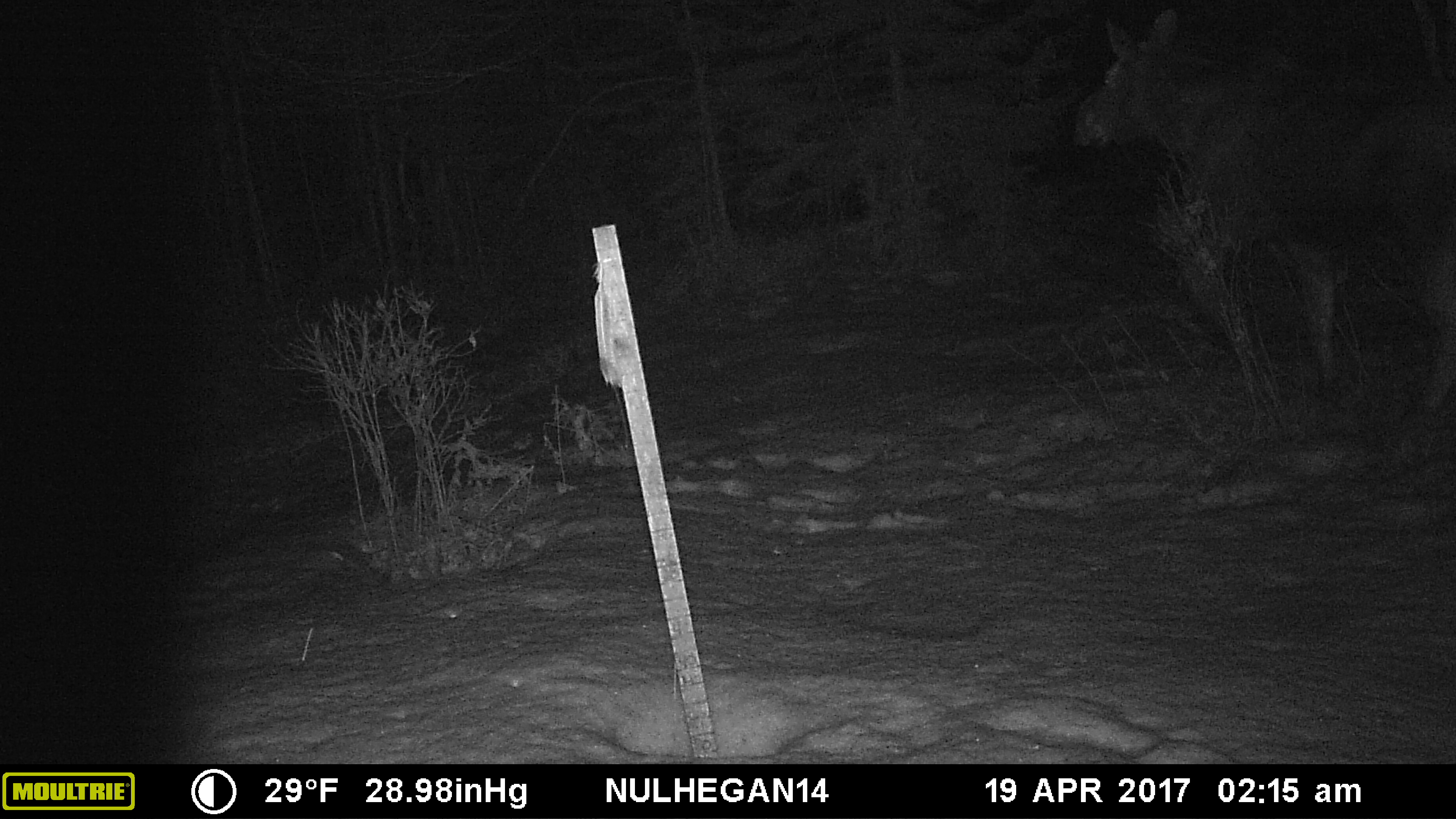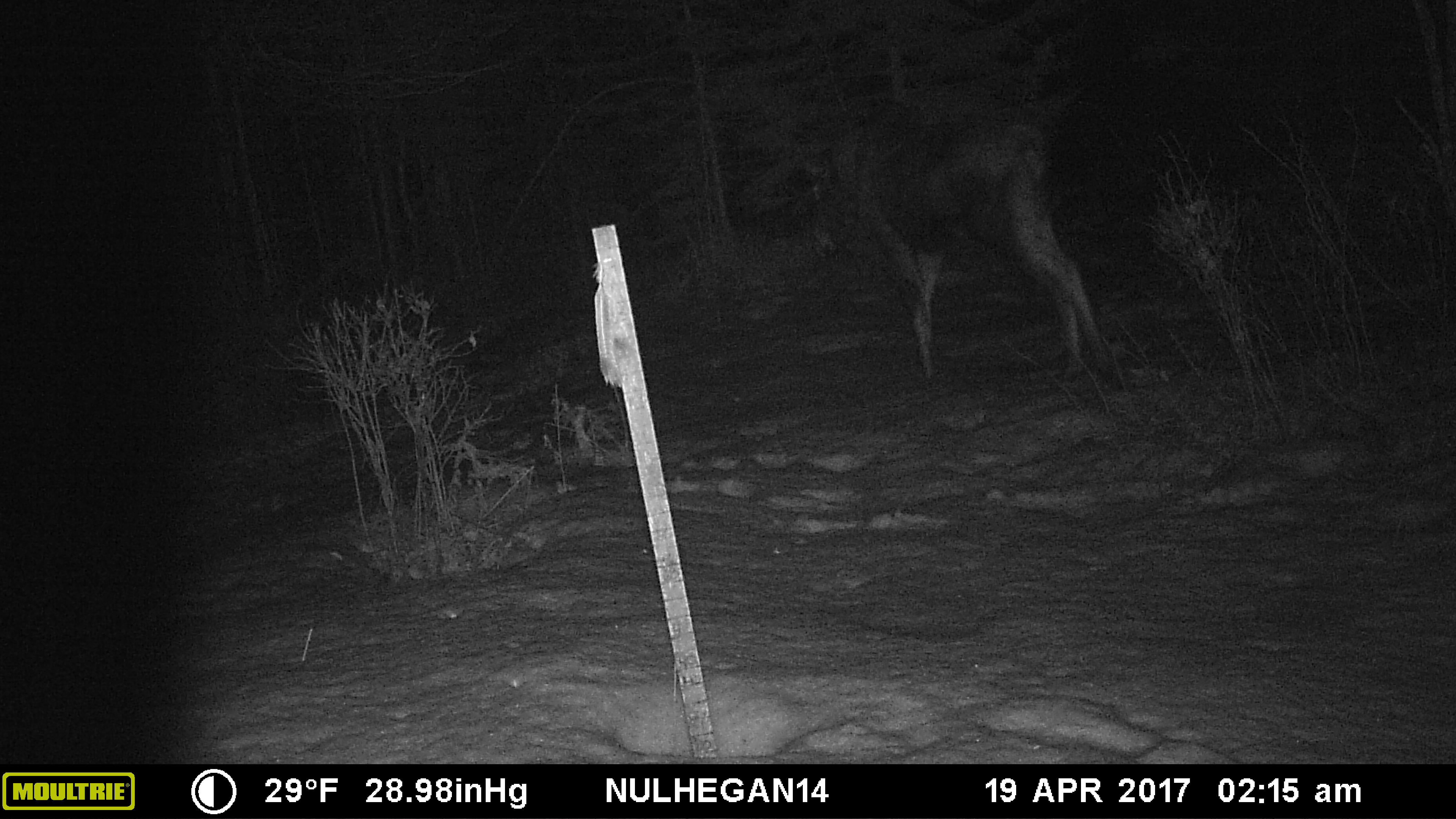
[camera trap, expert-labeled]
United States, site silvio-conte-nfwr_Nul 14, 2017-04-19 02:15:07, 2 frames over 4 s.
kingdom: Animalia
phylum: Chordata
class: Mammalia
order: Artiodactyla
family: Cervidae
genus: Alces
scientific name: Alces alces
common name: moose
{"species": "moose (Alces alces)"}